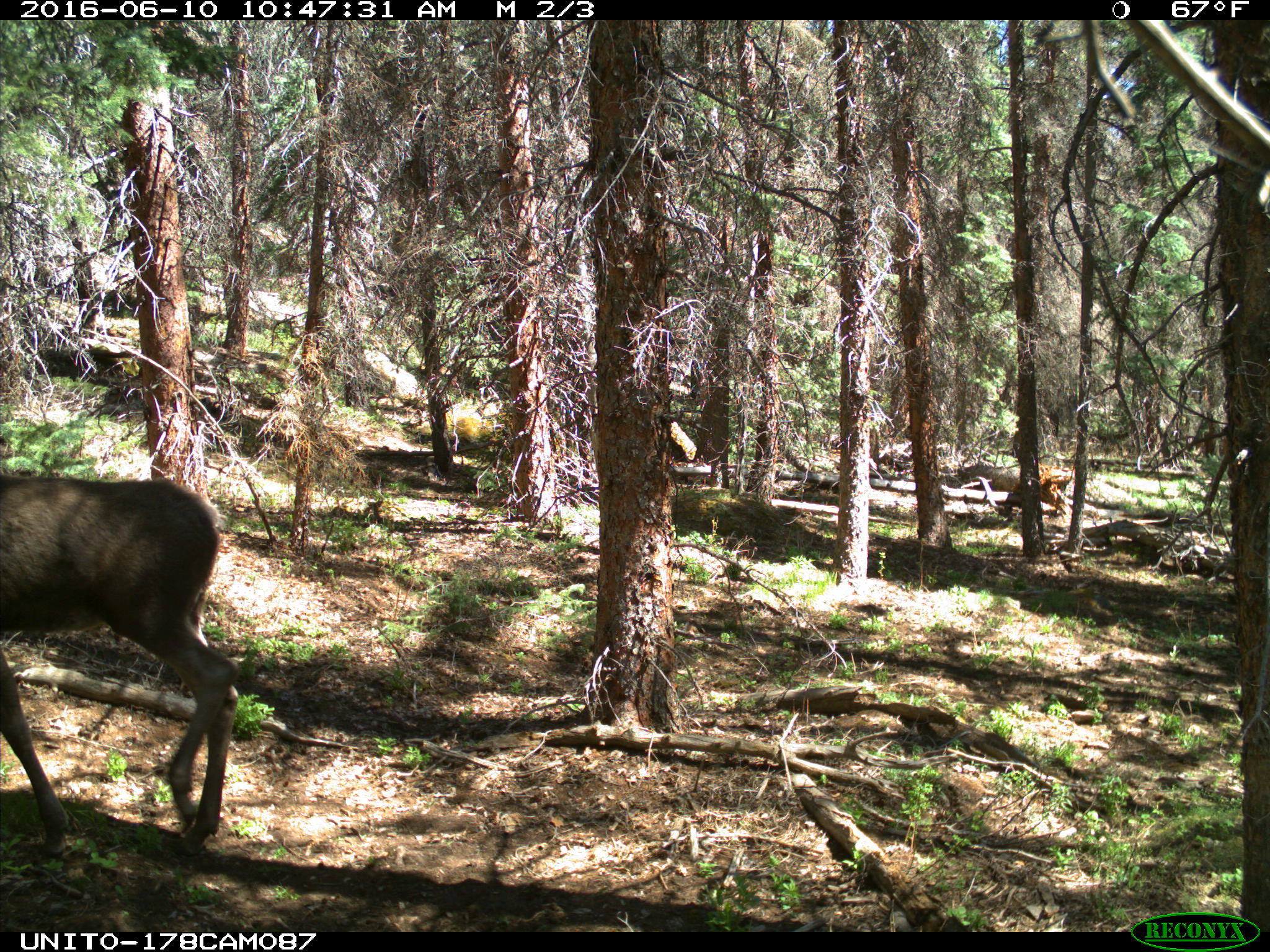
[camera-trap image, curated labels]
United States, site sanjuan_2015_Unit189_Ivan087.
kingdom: Animalia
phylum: Chordata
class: Mammalia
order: Artiodactyla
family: Cervidae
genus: Alces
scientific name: Alces alces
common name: moose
Alces alces (moose).